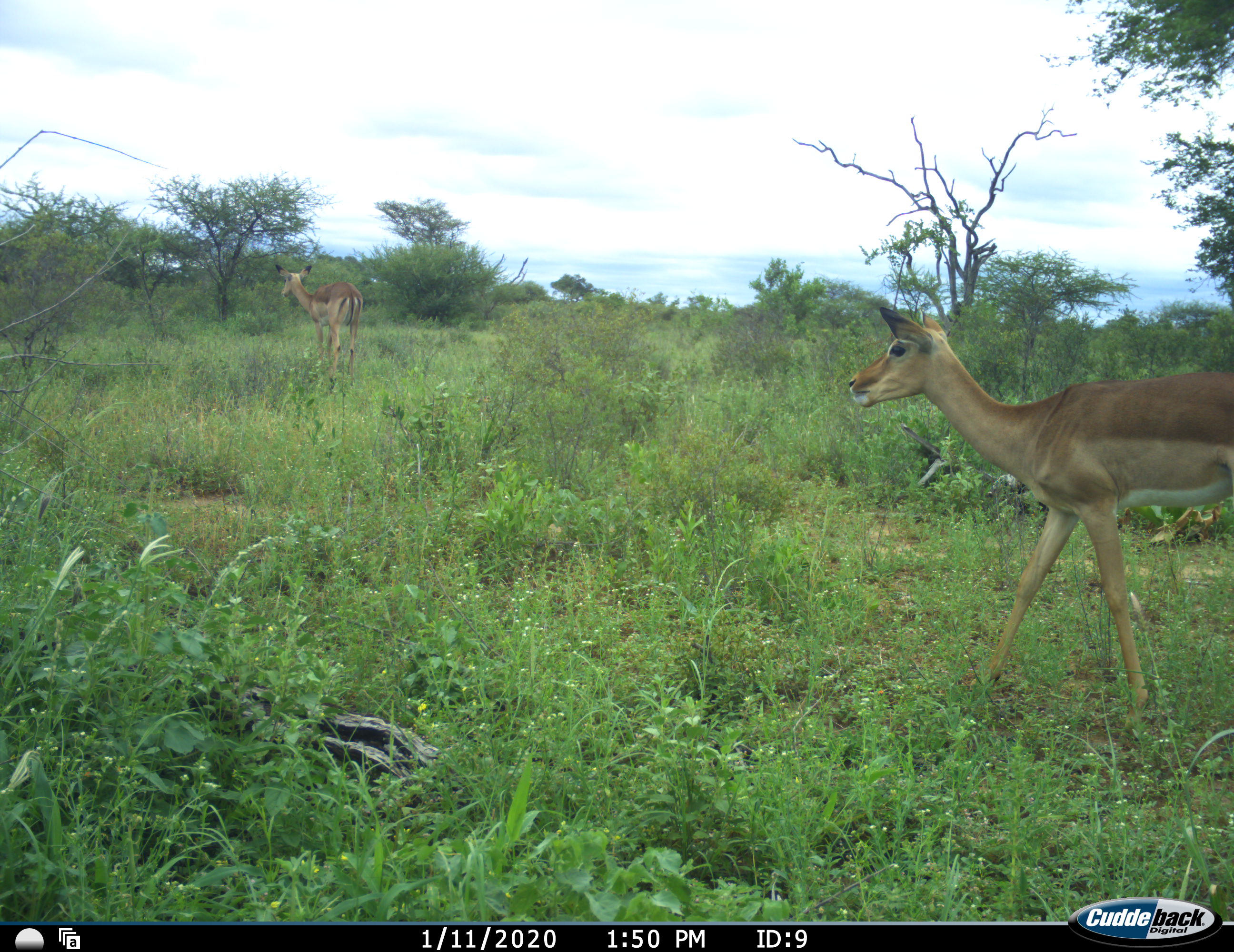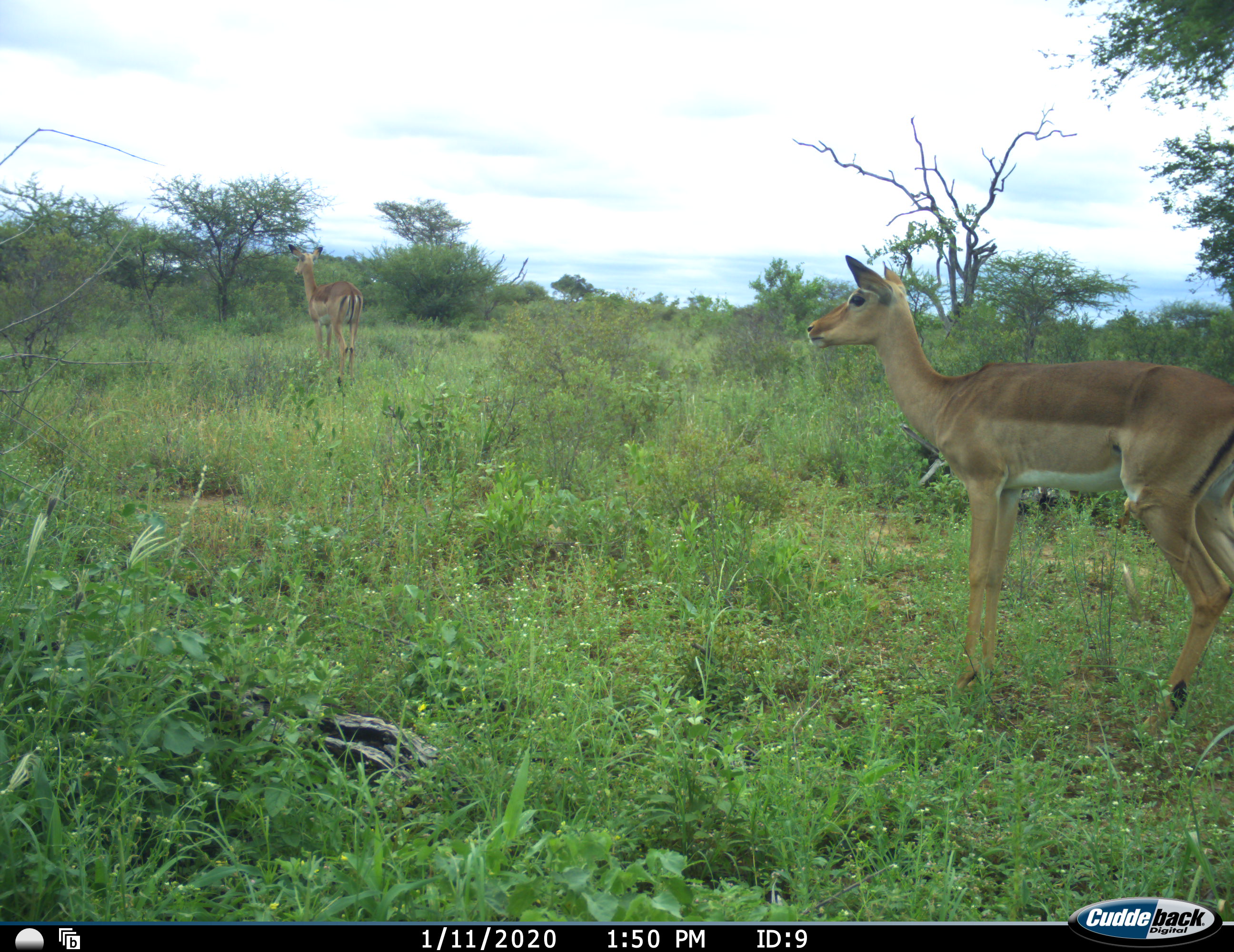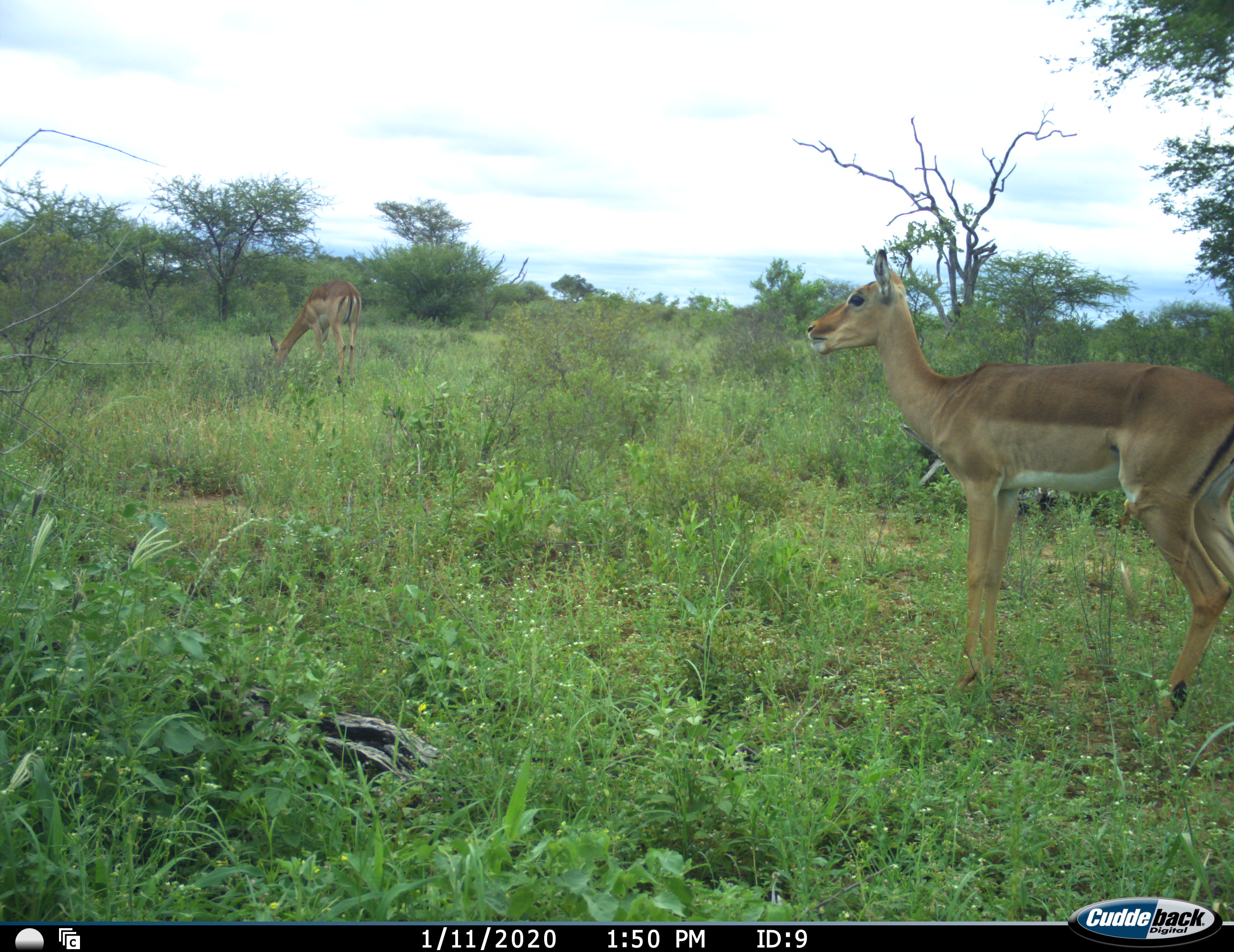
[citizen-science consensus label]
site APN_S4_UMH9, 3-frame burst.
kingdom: Animalia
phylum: Chordata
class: Mammalia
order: Artiodactyla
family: Bovidae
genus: Aepyceros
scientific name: Aepyceros melampus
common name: impala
Impala (Aepyceros melampus), count 2. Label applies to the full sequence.